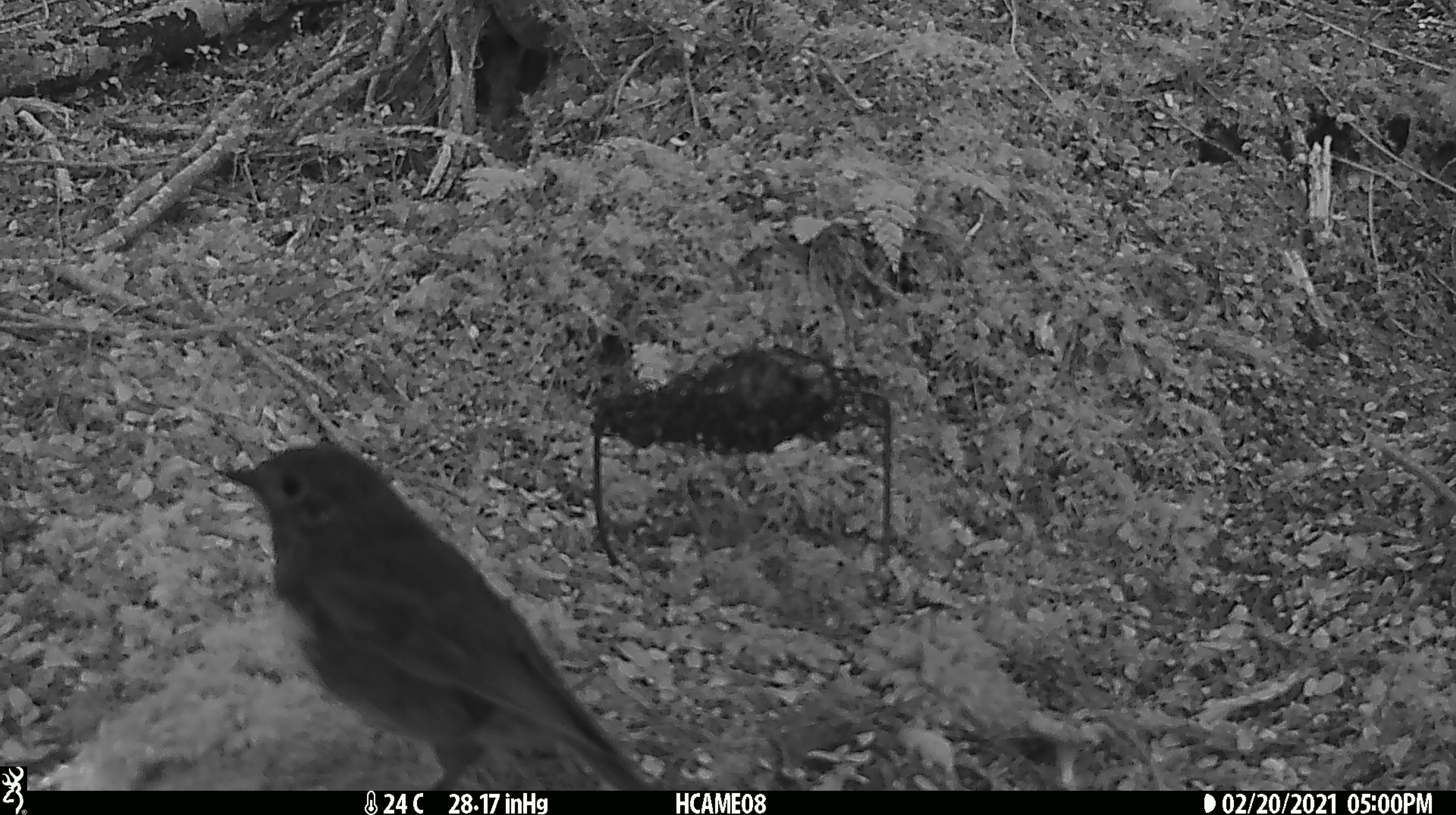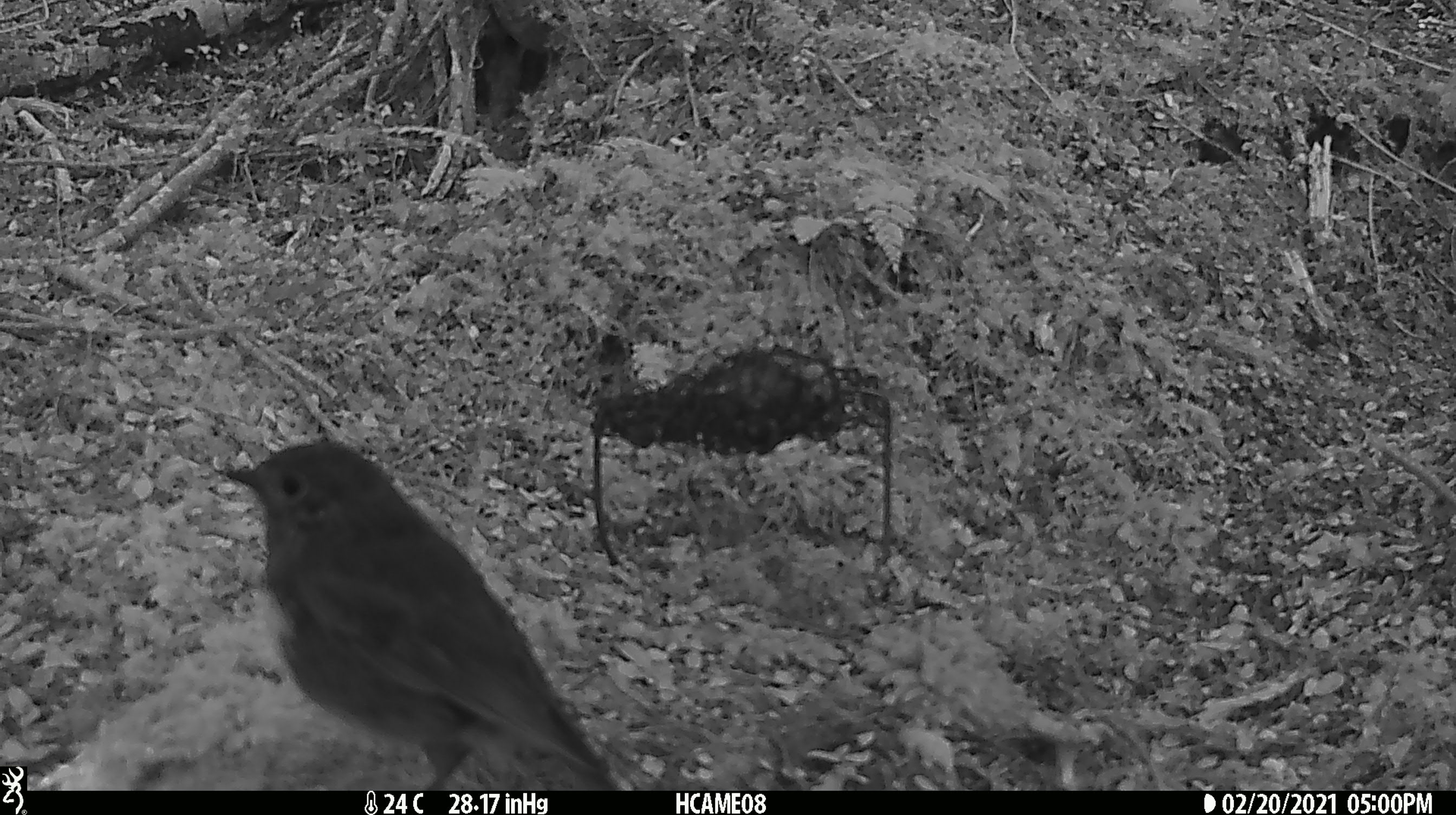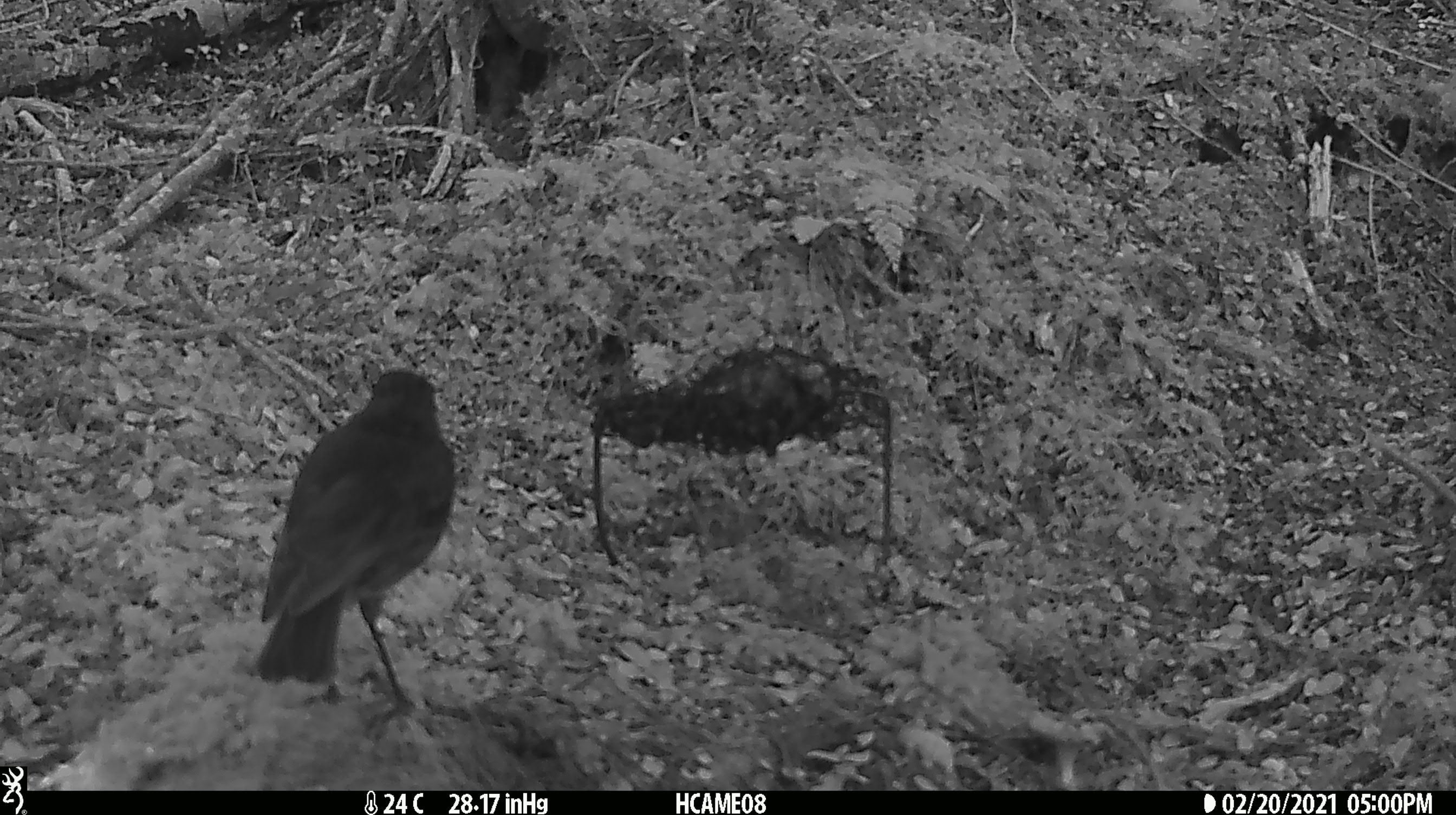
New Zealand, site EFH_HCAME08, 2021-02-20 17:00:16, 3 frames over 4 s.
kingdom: Animalia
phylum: Chordata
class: Aves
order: Passeriformes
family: Petroicidae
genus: Petroica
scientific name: Petroica australis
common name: new zealand robin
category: robin